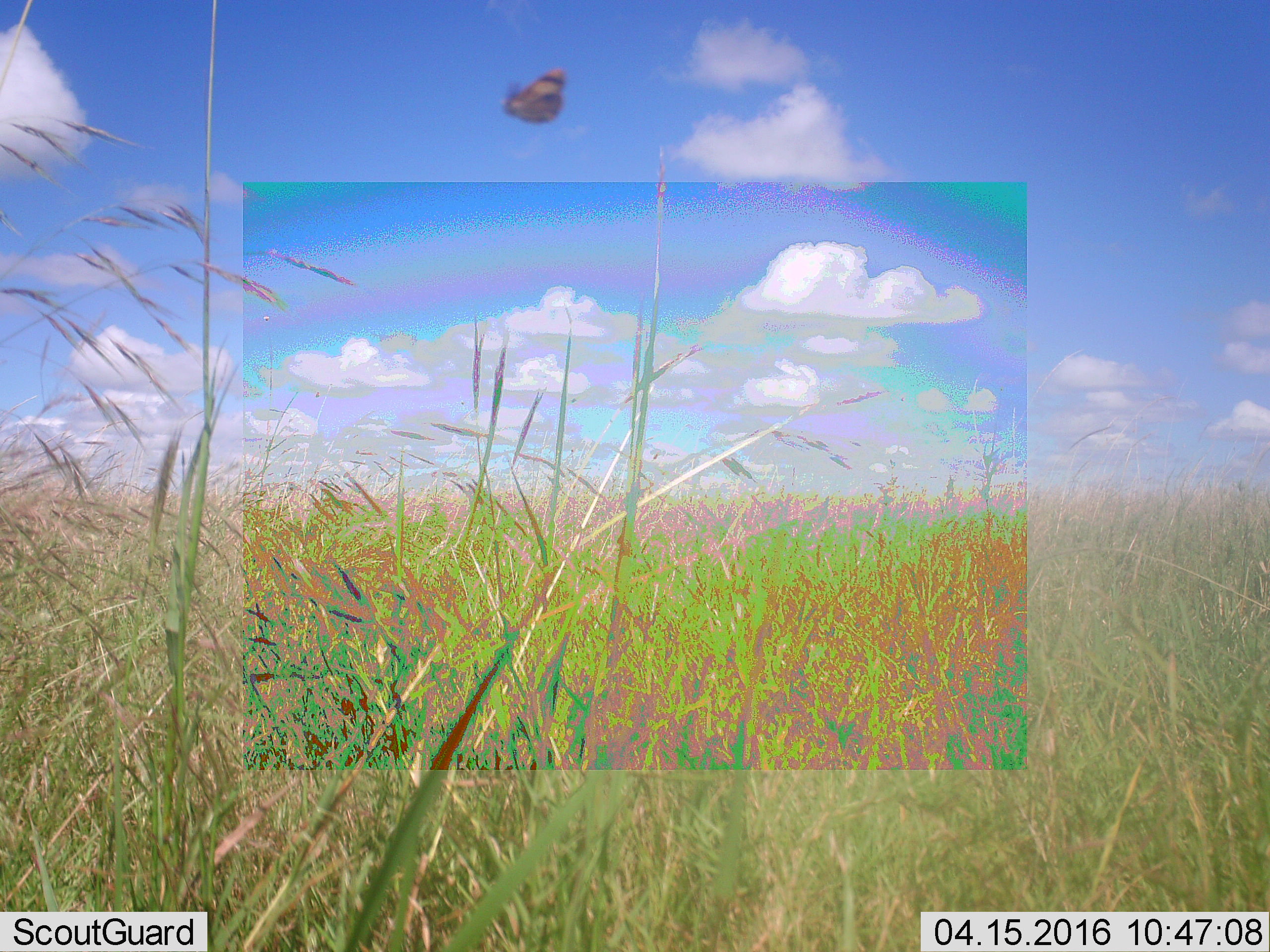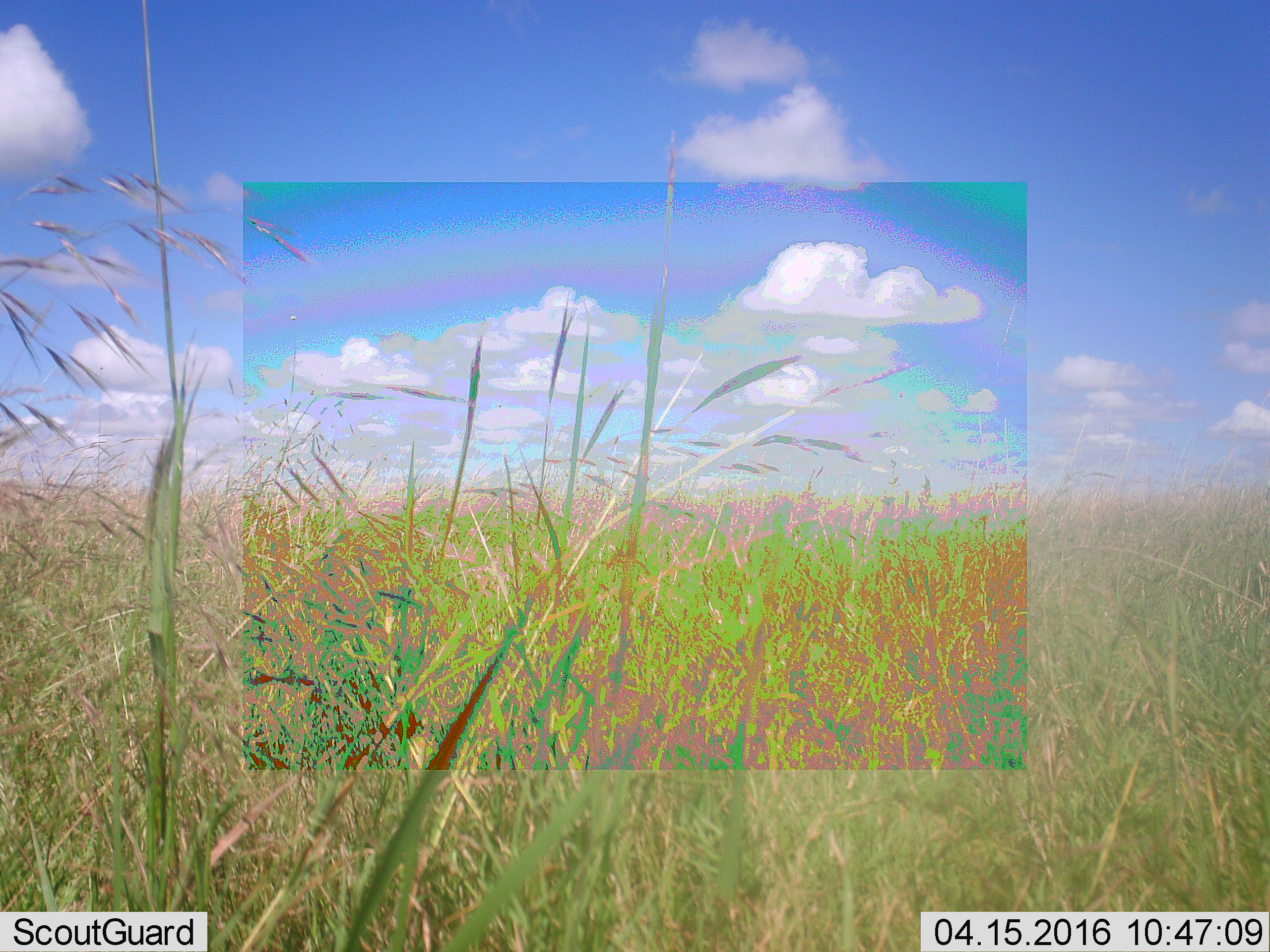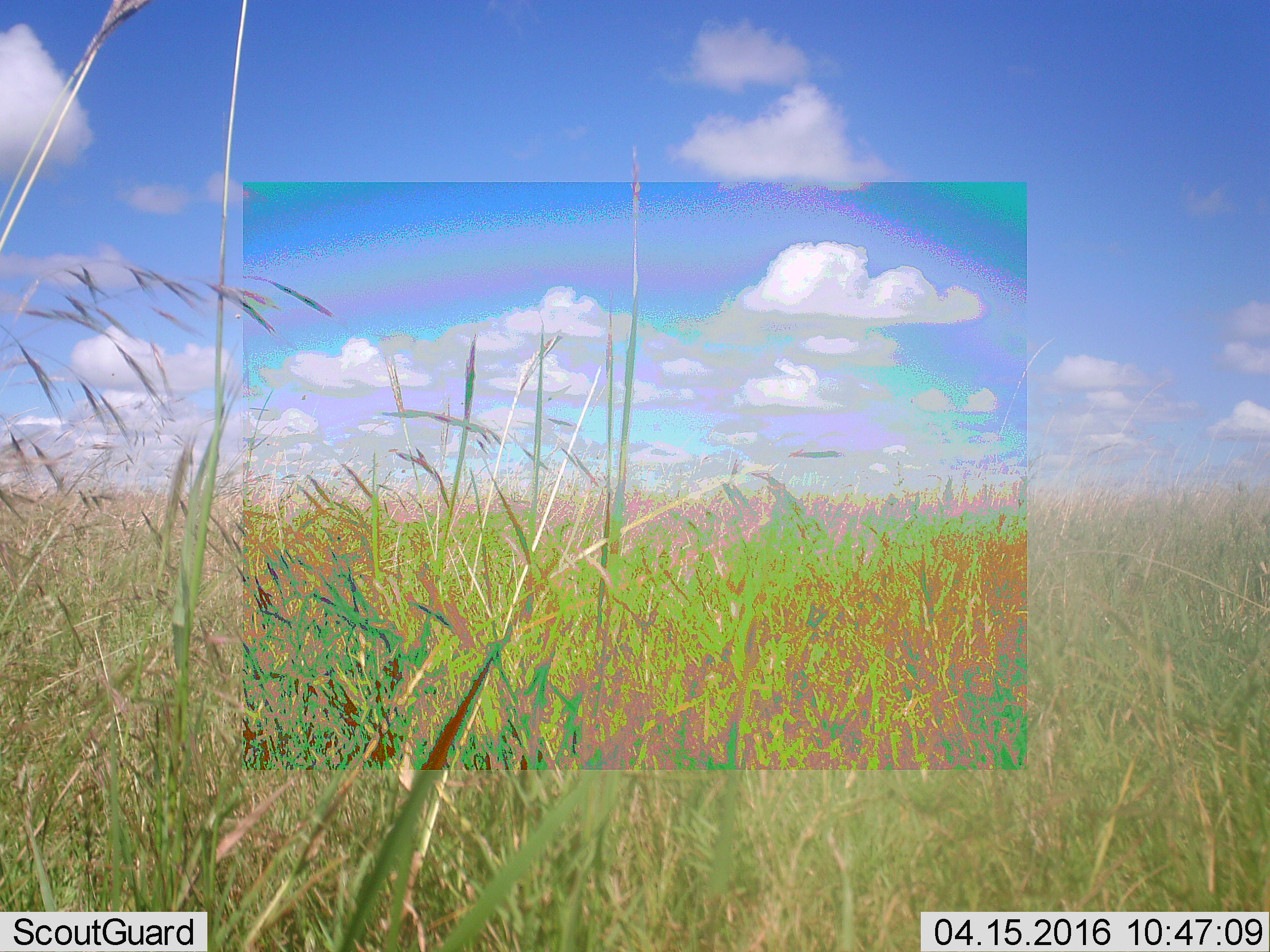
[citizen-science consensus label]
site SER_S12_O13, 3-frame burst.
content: unidentified animal